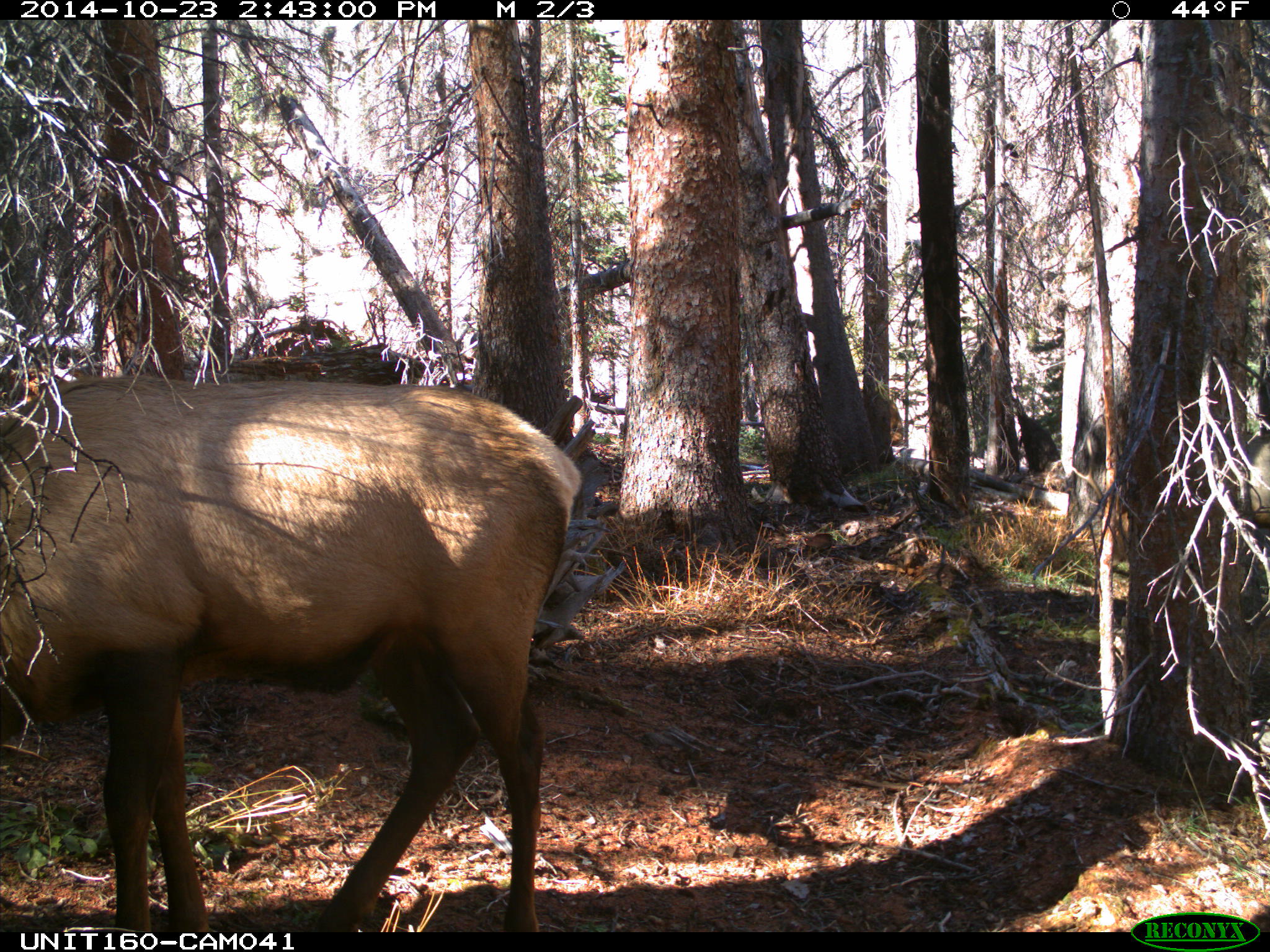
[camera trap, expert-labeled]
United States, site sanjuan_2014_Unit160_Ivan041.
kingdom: Animalia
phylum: Chordata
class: Mammalia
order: Artiodactyla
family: Cervidae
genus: Cervus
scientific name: Cervus elaphus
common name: red deer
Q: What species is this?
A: Cervus elaphus (red deer).